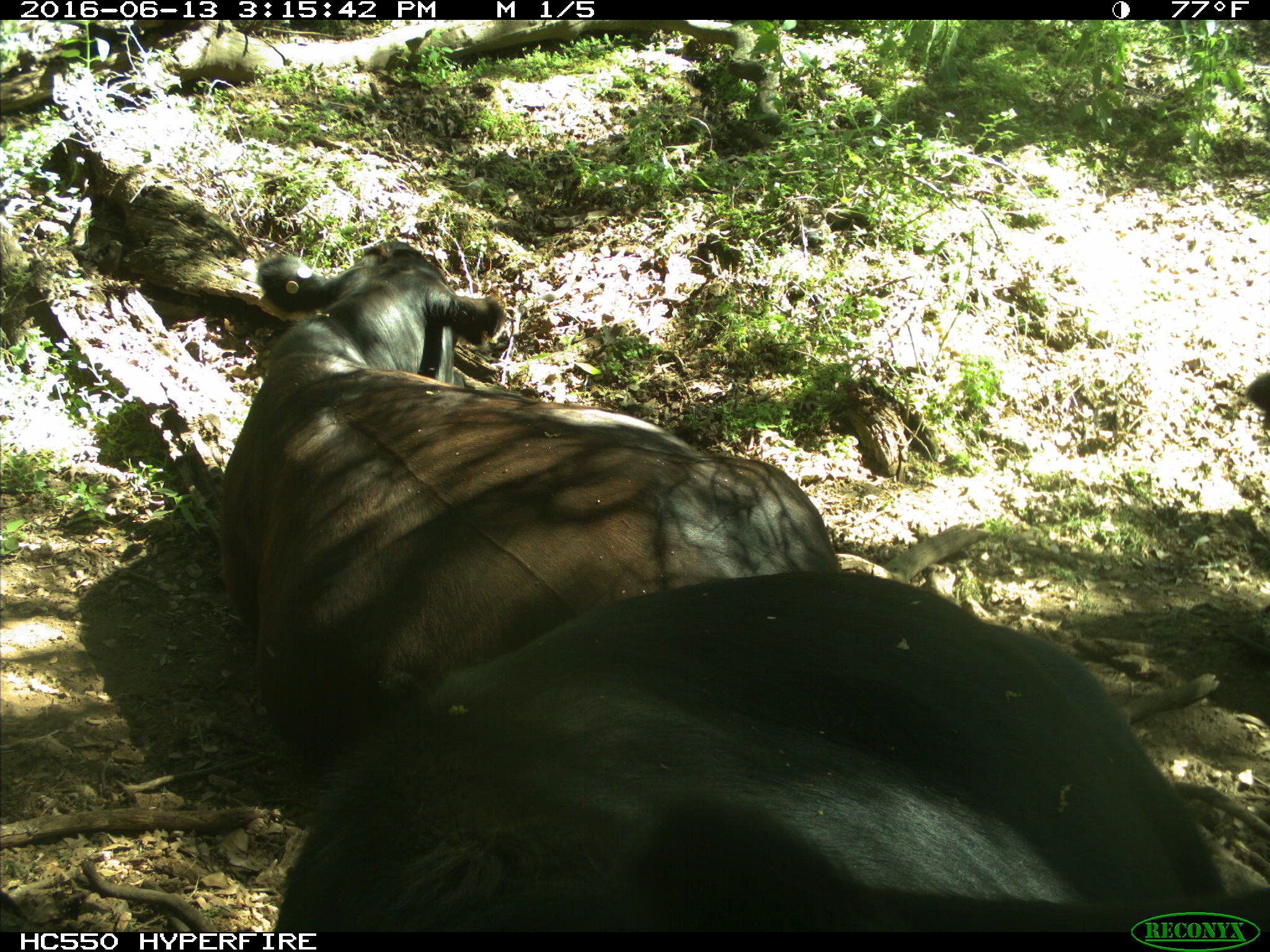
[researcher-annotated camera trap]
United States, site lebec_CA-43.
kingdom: Animalia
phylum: Chordata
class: Mammalia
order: Artiodactyla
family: Bovidae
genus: Bos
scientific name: Bos taurus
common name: domestic cow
Bos taurus (domestic cow).